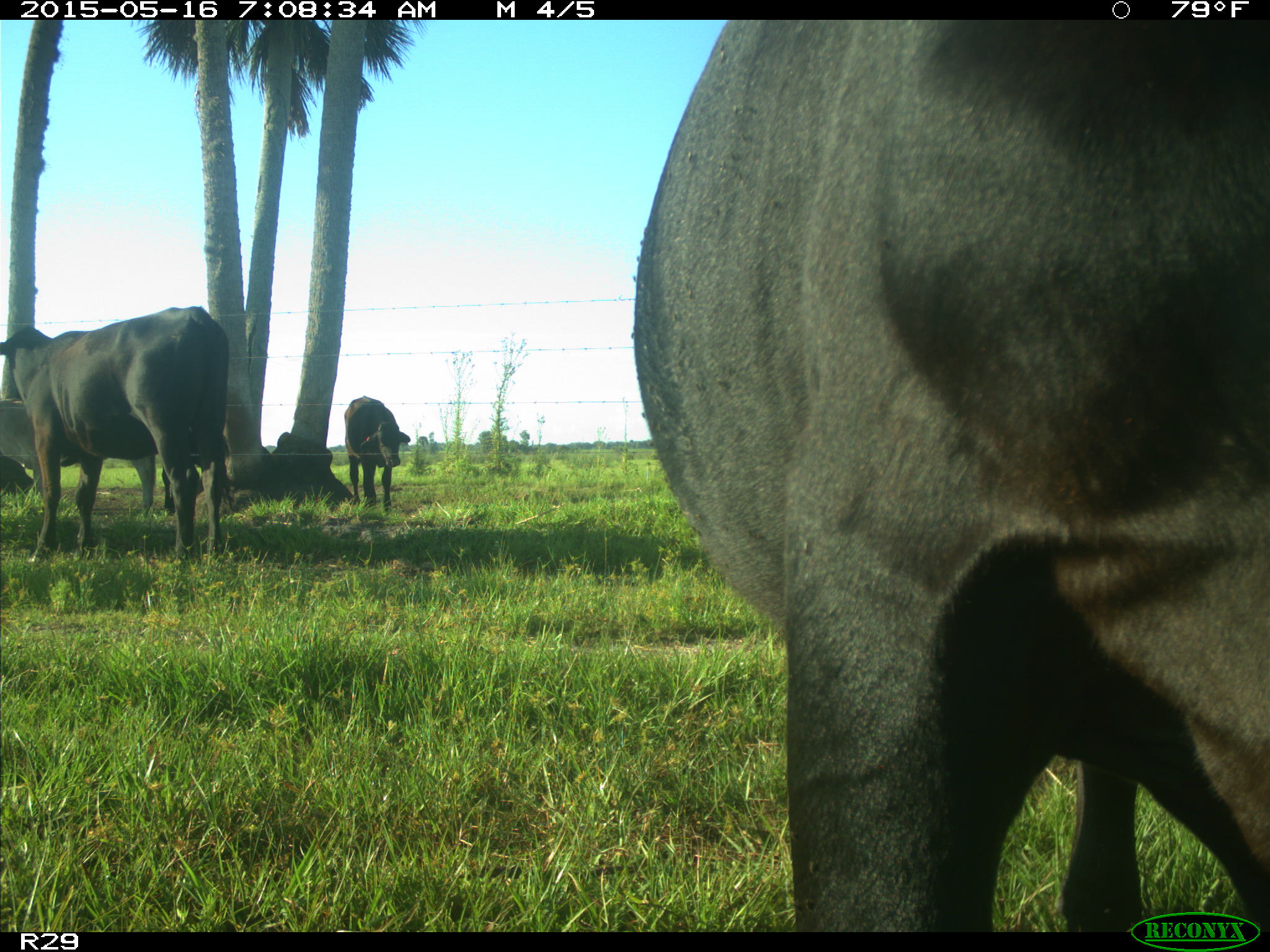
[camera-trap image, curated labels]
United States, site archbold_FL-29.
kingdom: Animalia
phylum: Chordata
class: Mammalia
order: Artiodactyla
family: Bovidae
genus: Bos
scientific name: Bos taurus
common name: domestic cow